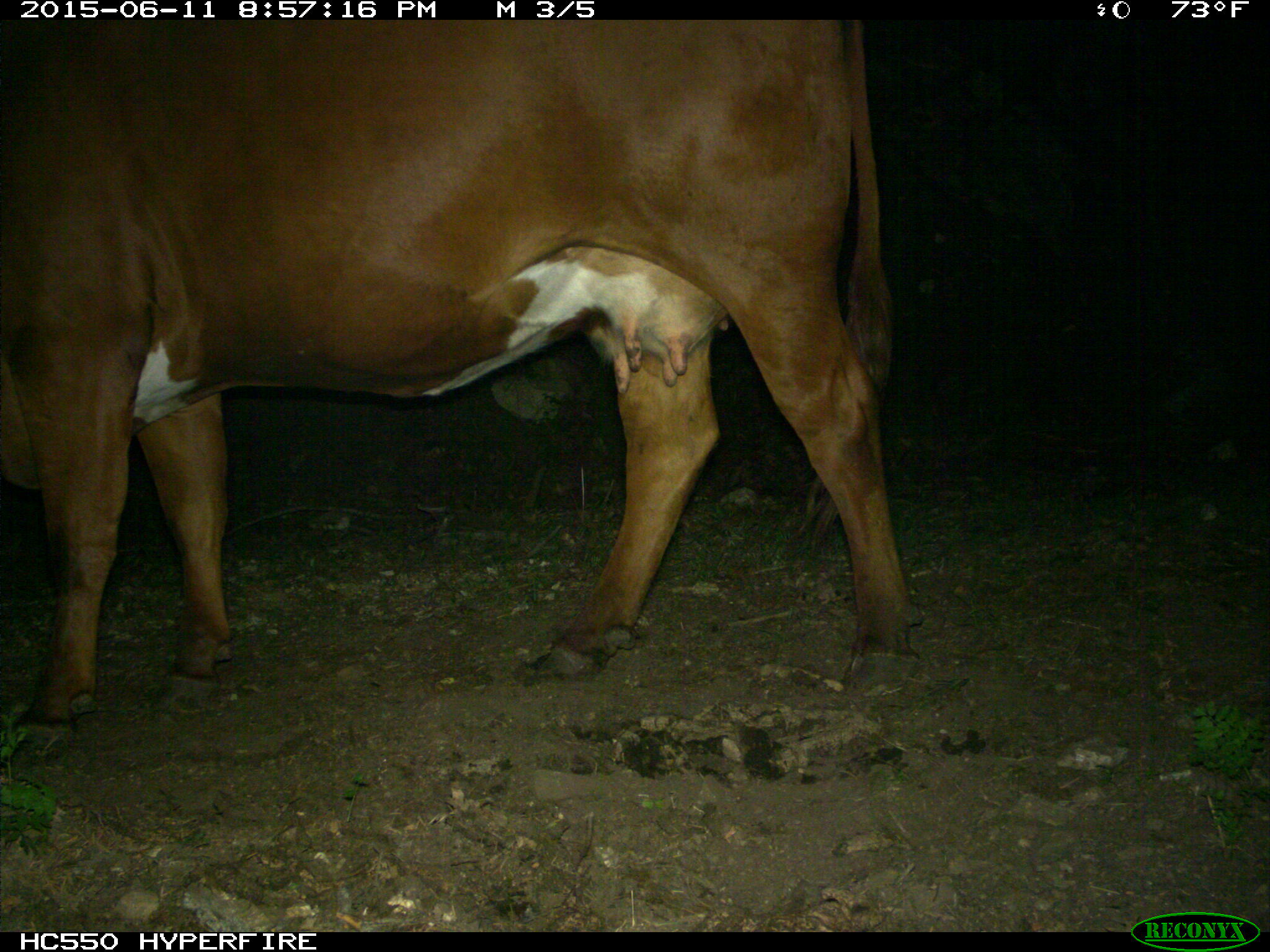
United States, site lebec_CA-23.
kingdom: Animalia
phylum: Chordata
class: Mammalia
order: Artiodactyla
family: Bovidae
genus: Bos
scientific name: Bos taurus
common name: domestic cow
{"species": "Bos taurus (domestic cow)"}